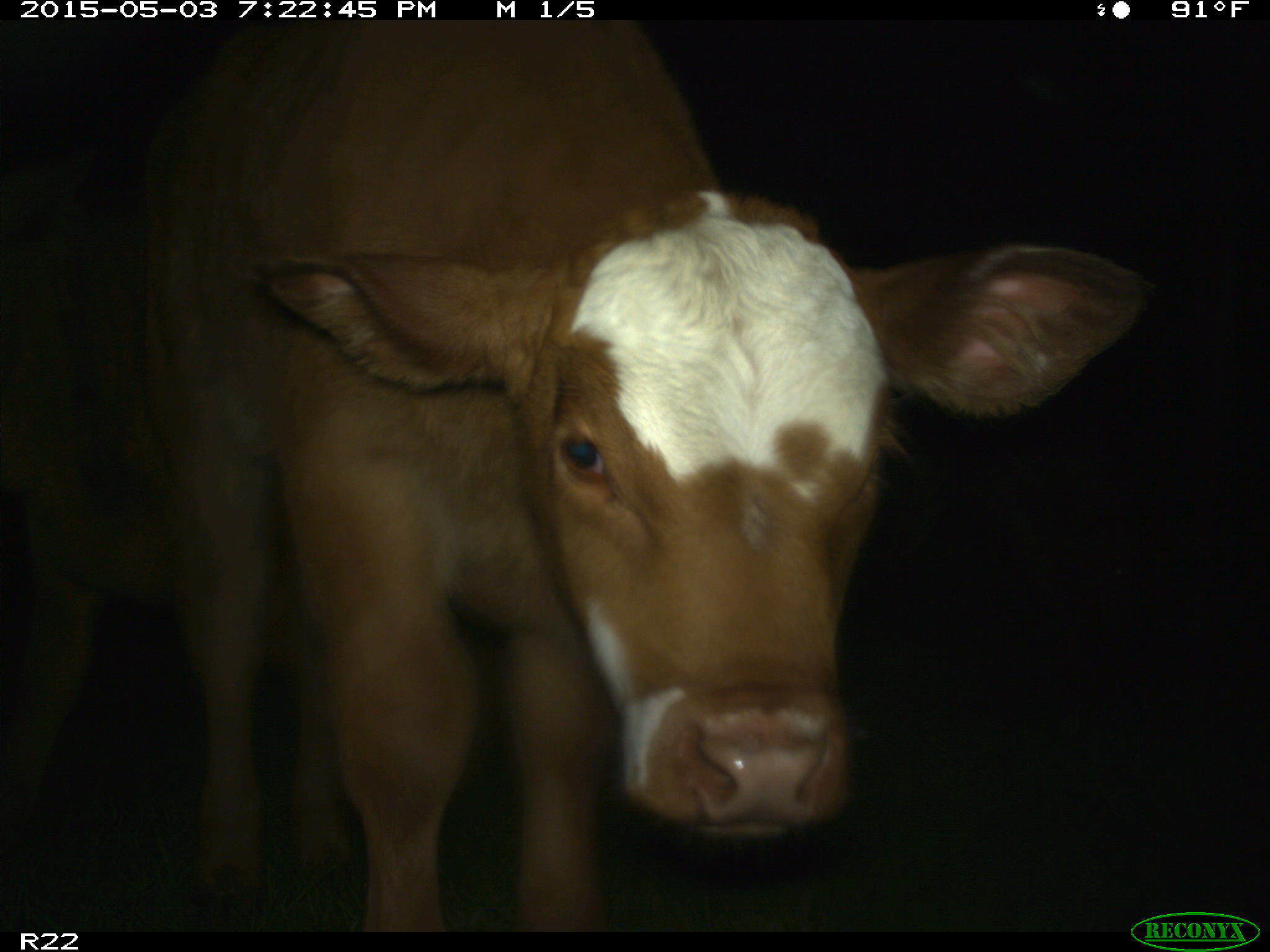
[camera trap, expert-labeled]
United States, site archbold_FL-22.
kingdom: Animalia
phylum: Chordata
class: Mammalia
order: Artiodactyla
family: Bovidae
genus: Bos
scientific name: Bos taurus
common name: domestic cow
Bos taurus (domestic cow).